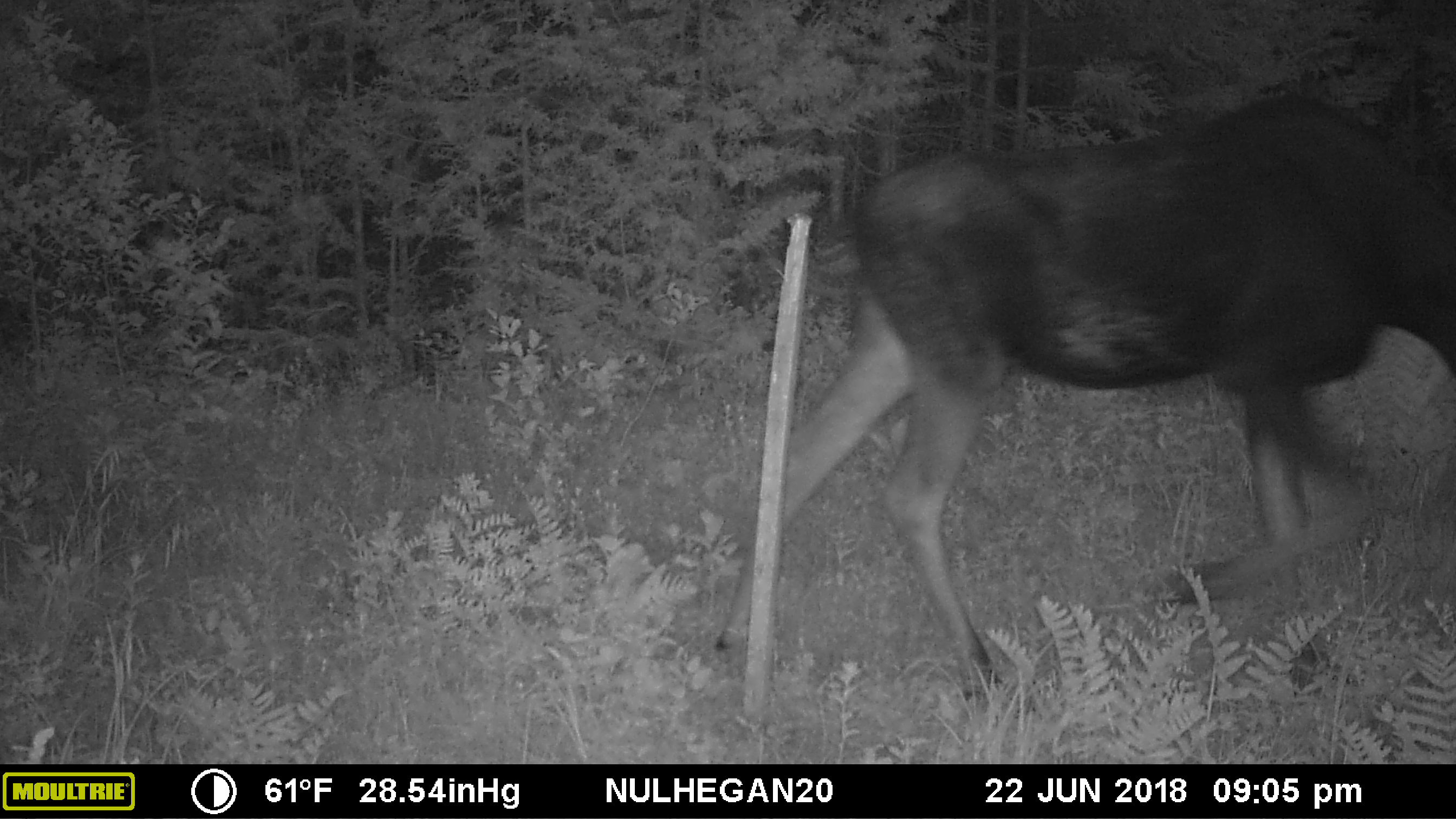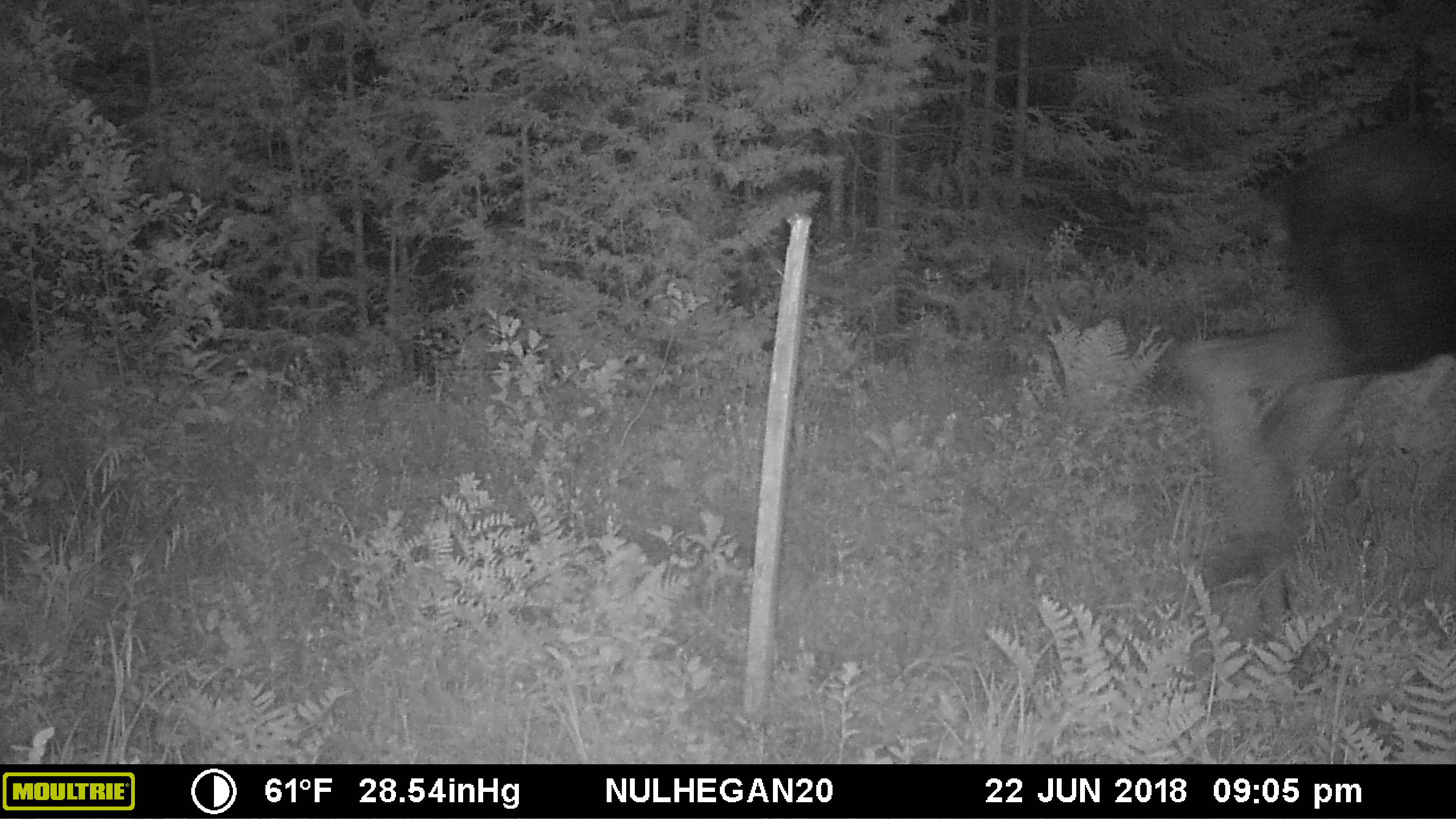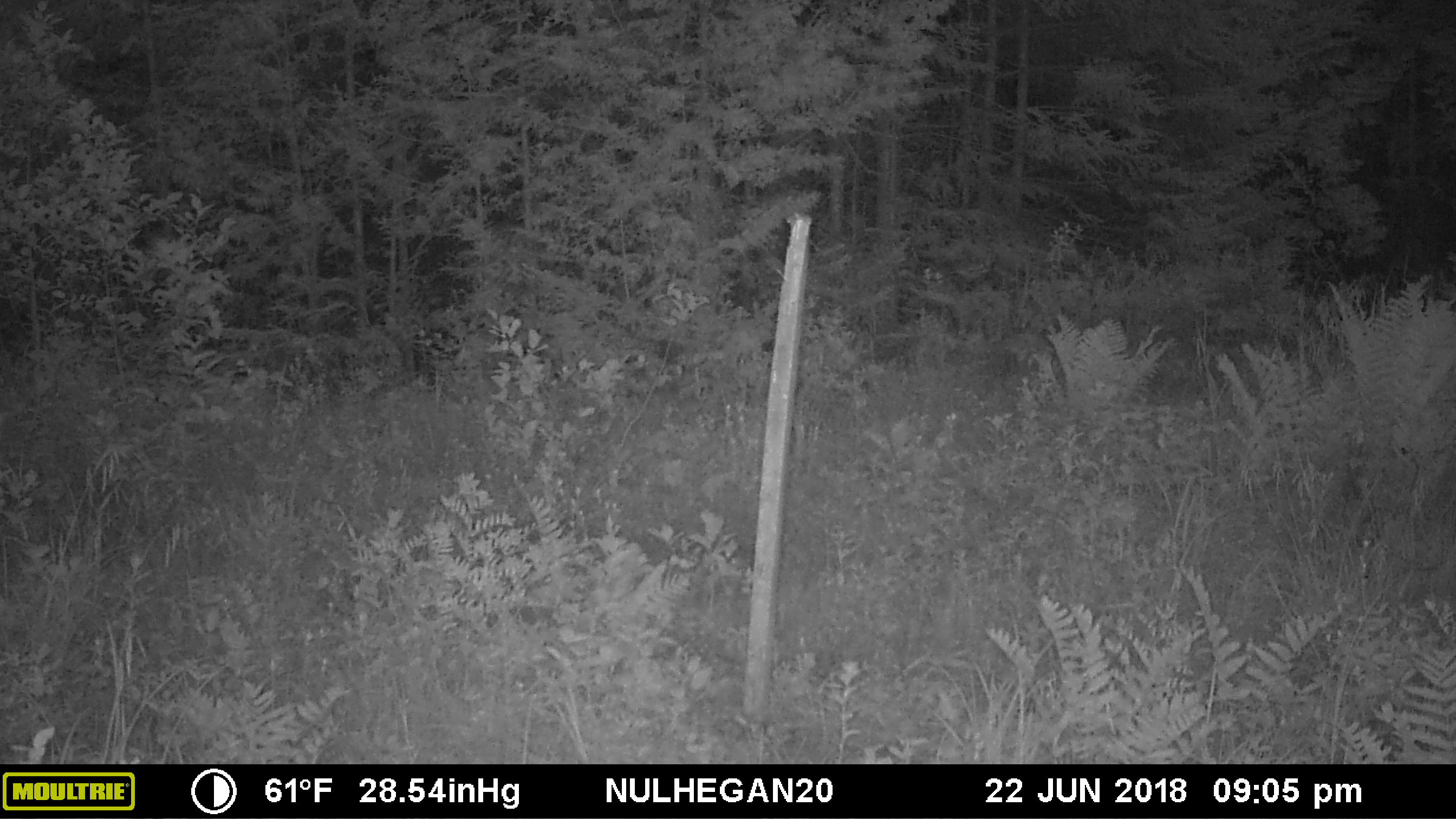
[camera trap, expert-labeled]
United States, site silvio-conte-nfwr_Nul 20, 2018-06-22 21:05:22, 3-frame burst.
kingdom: Animalia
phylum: Chordata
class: Mammalia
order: Artiodactyla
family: Cervidae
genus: Alces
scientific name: Alces alces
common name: moose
Moose (Alces alces).